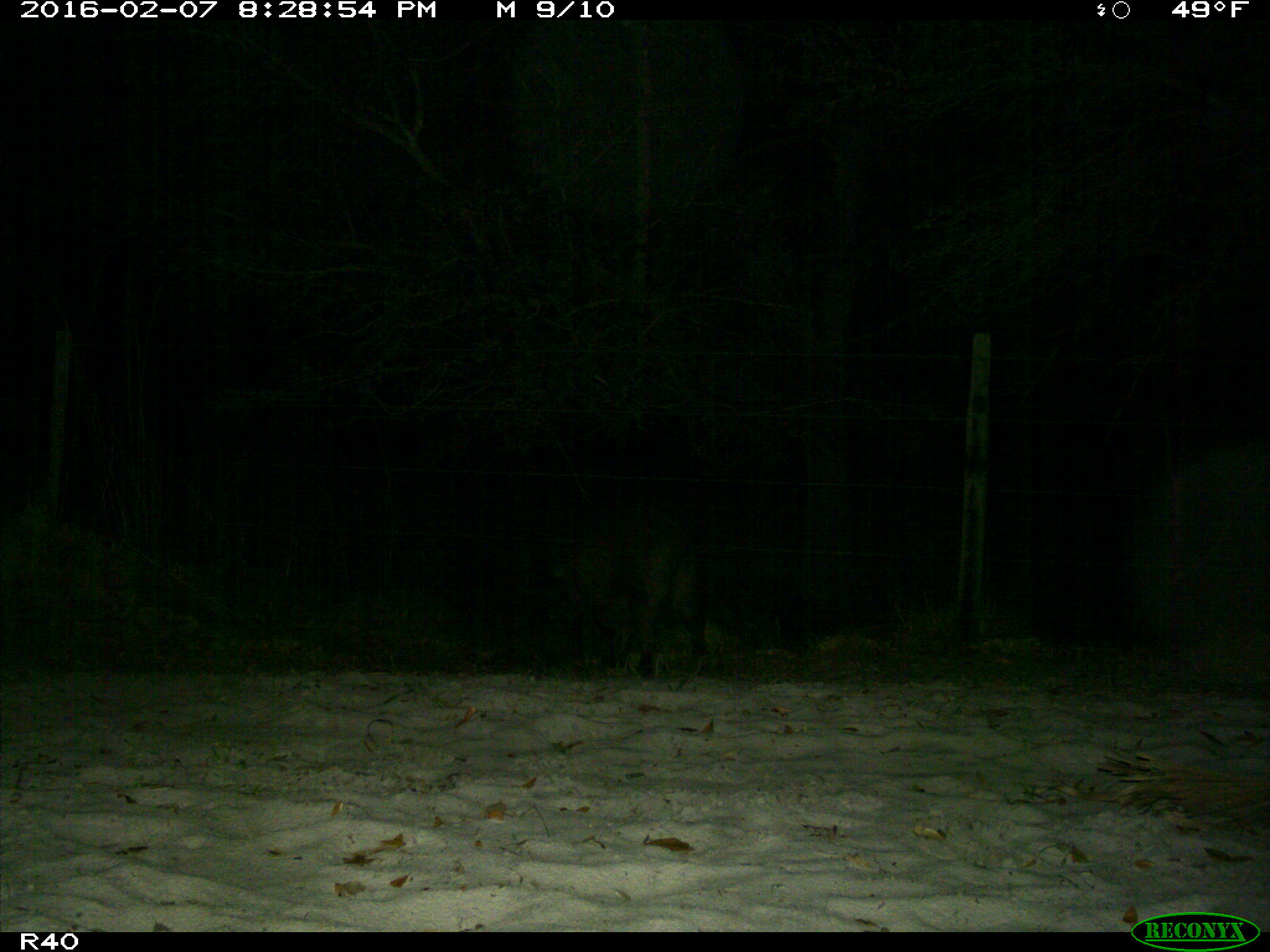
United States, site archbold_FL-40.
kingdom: Animalia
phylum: Chordata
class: Mammalia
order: Artiodactyla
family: Suidae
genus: Sus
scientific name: Sus scrofa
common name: wild boar